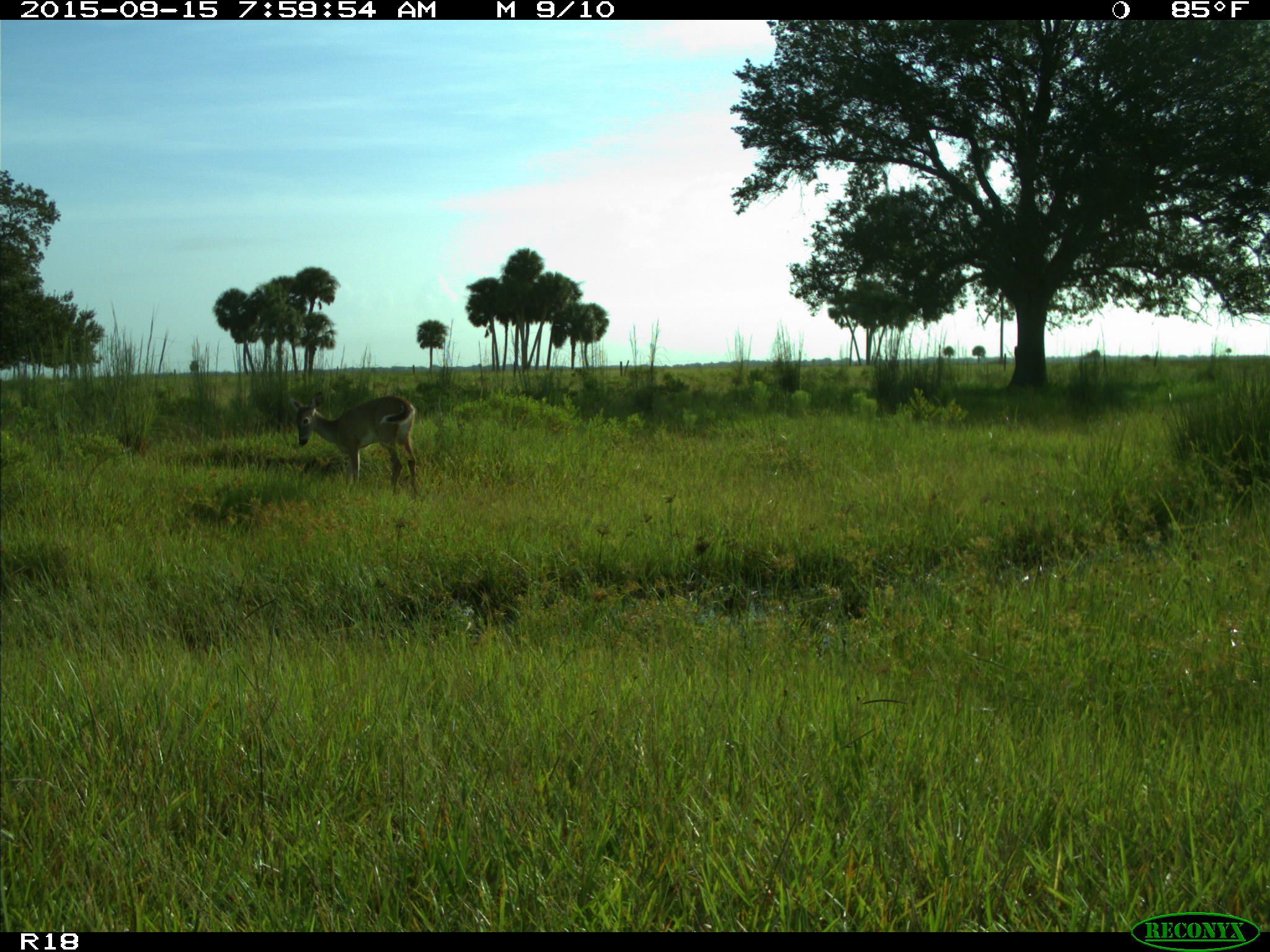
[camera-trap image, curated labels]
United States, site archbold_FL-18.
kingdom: Animalia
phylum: Chordata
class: Mammalia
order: Artiodactyla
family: Cervidae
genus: Odocoileus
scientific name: Odocoileus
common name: deer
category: unidentified deer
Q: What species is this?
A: Unidentified deer (deer) (Odocoileus).